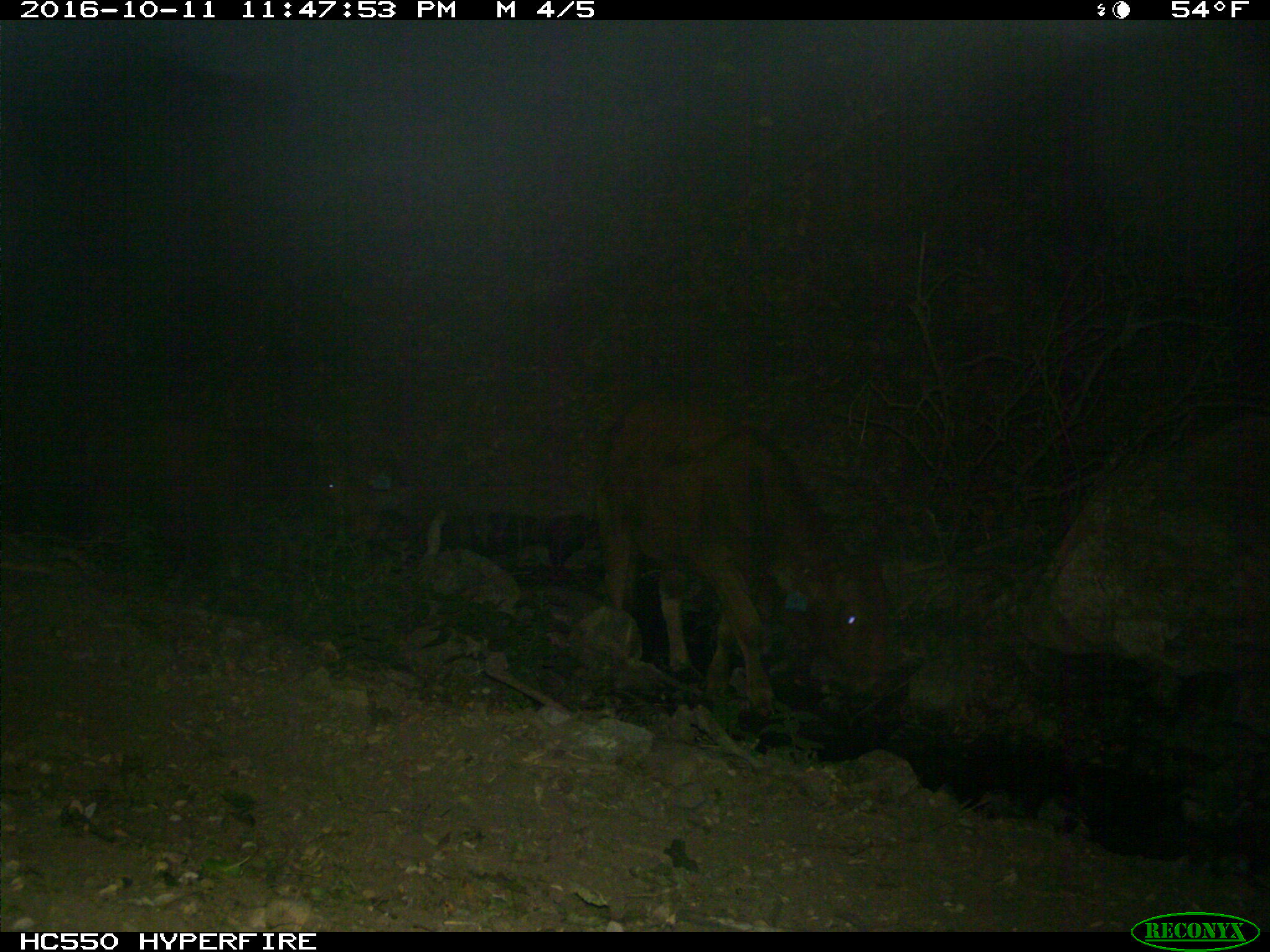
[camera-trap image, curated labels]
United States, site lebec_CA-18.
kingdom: Animalia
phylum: Chordata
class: Mammalia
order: Artiodactyla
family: Bovidae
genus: Bos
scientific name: Bos taurus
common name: domestic cow